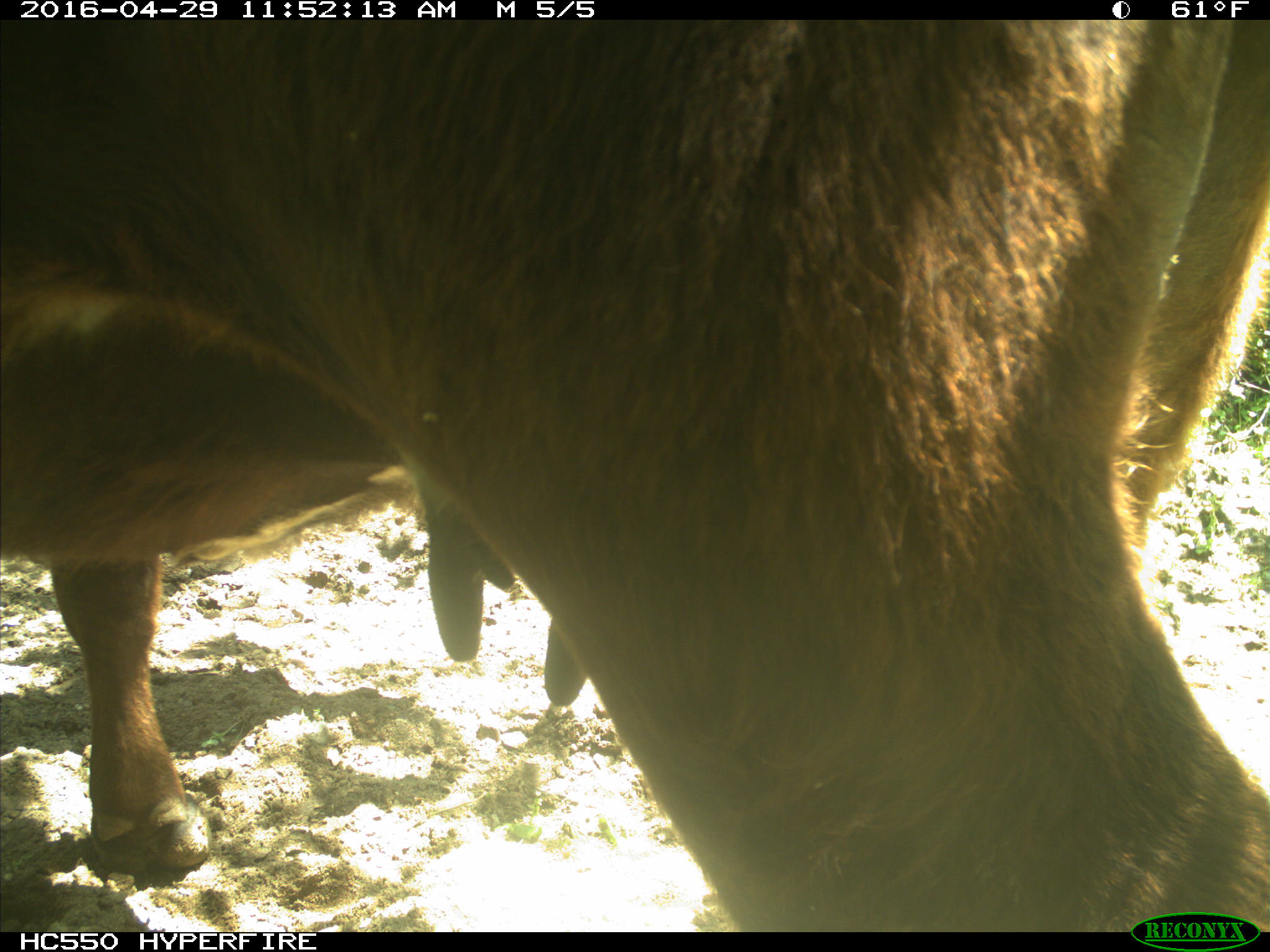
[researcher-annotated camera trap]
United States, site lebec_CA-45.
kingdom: Animalia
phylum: Chordata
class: Mammalia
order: Artiodactyla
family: Bovidae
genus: Bos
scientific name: Bos taurus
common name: domestic cow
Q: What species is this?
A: Bos taurus (domestic cow).